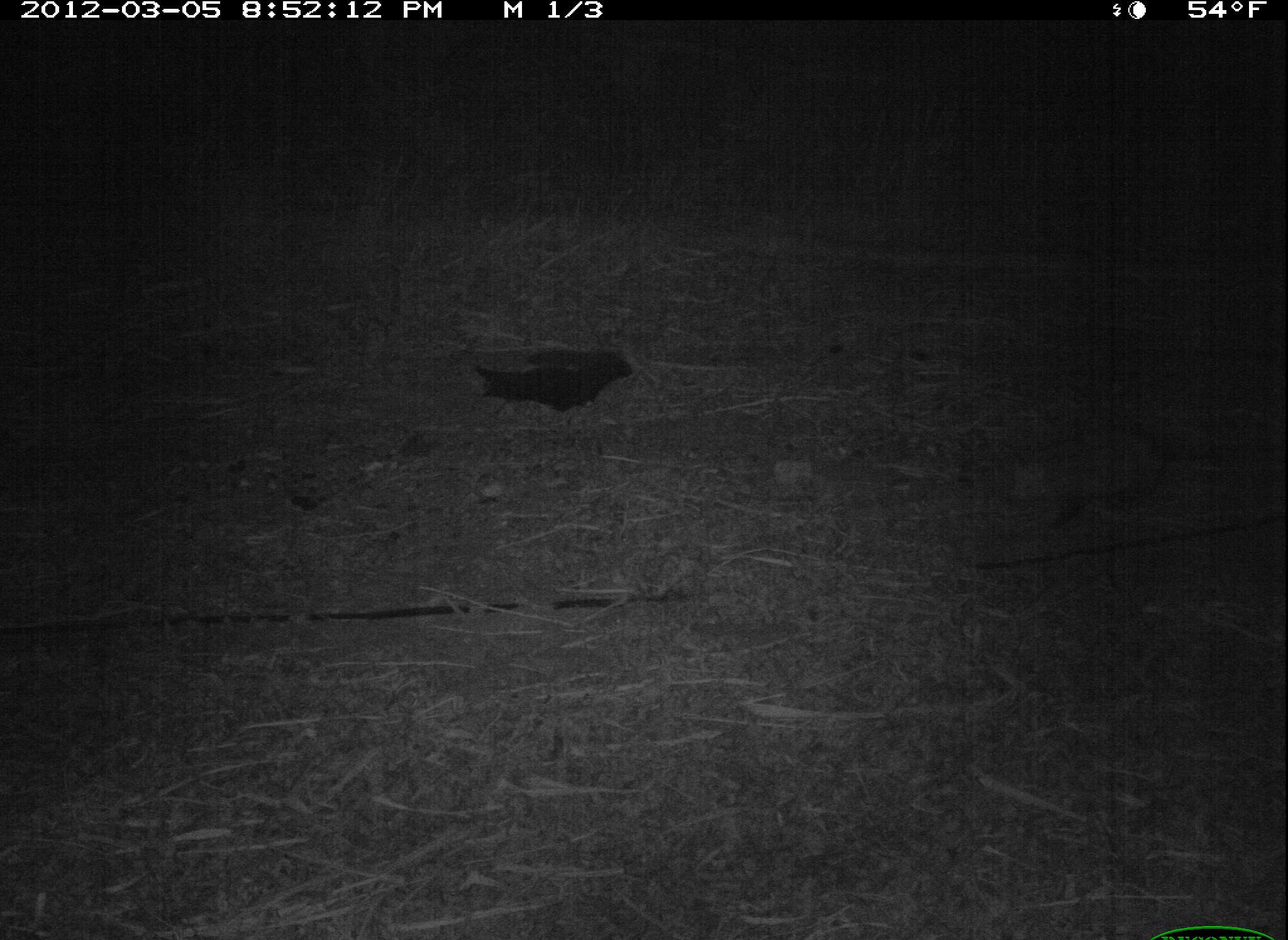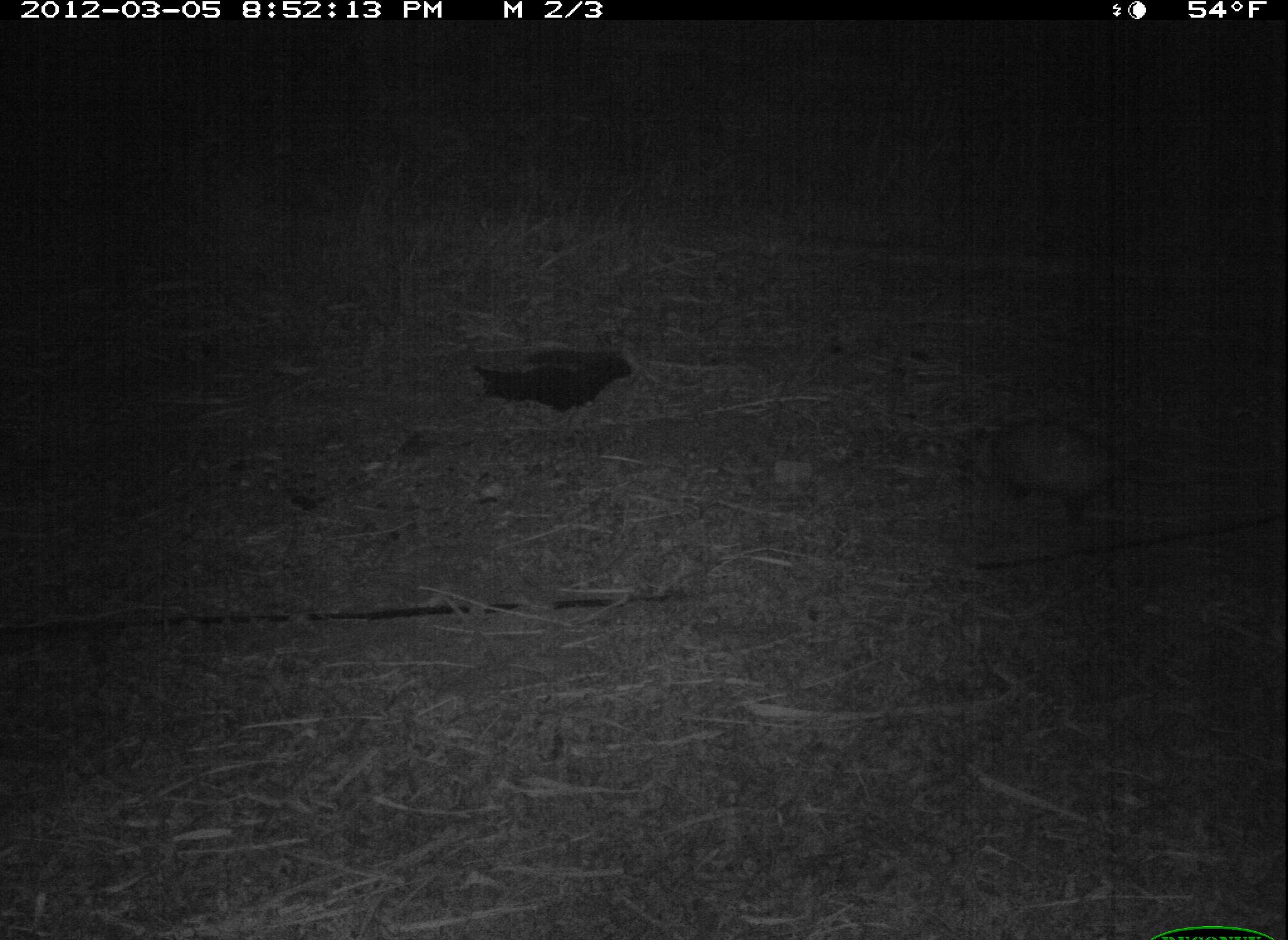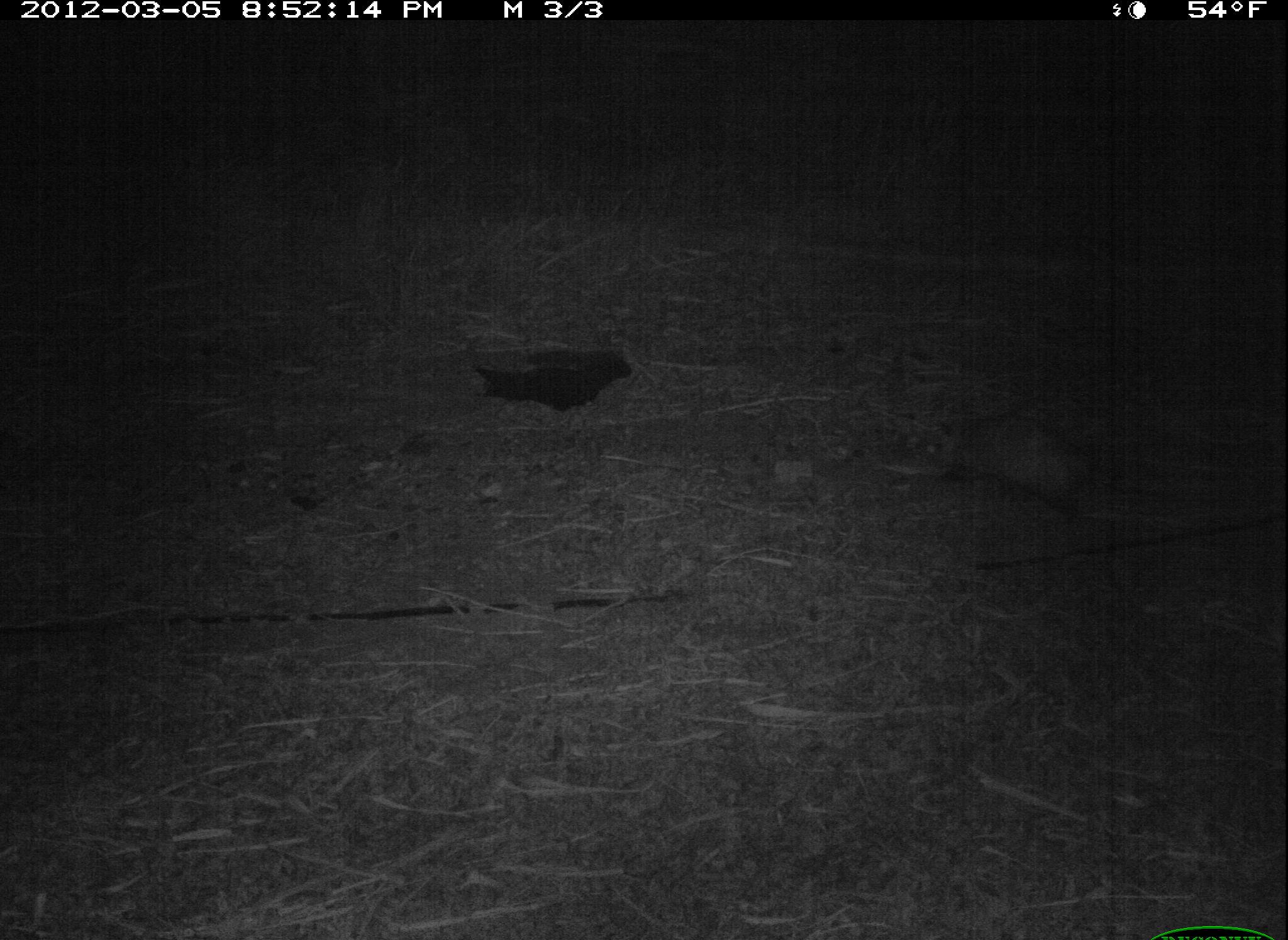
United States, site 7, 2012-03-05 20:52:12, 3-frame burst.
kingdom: Animalia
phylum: Chordata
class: Mammalia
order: Didelphimorphia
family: Didelphidae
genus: Didelphis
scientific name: Didelphis virginiana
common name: virginia opossum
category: opossum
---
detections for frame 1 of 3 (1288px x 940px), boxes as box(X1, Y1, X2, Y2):
opossum: box(998, 411, 1188, 525)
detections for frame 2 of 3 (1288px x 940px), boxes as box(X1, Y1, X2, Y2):
opossum: box(963, 408, 1146, 527)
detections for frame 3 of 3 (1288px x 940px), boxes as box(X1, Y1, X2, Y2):
opossum: box(905, 404, 1137, 536)